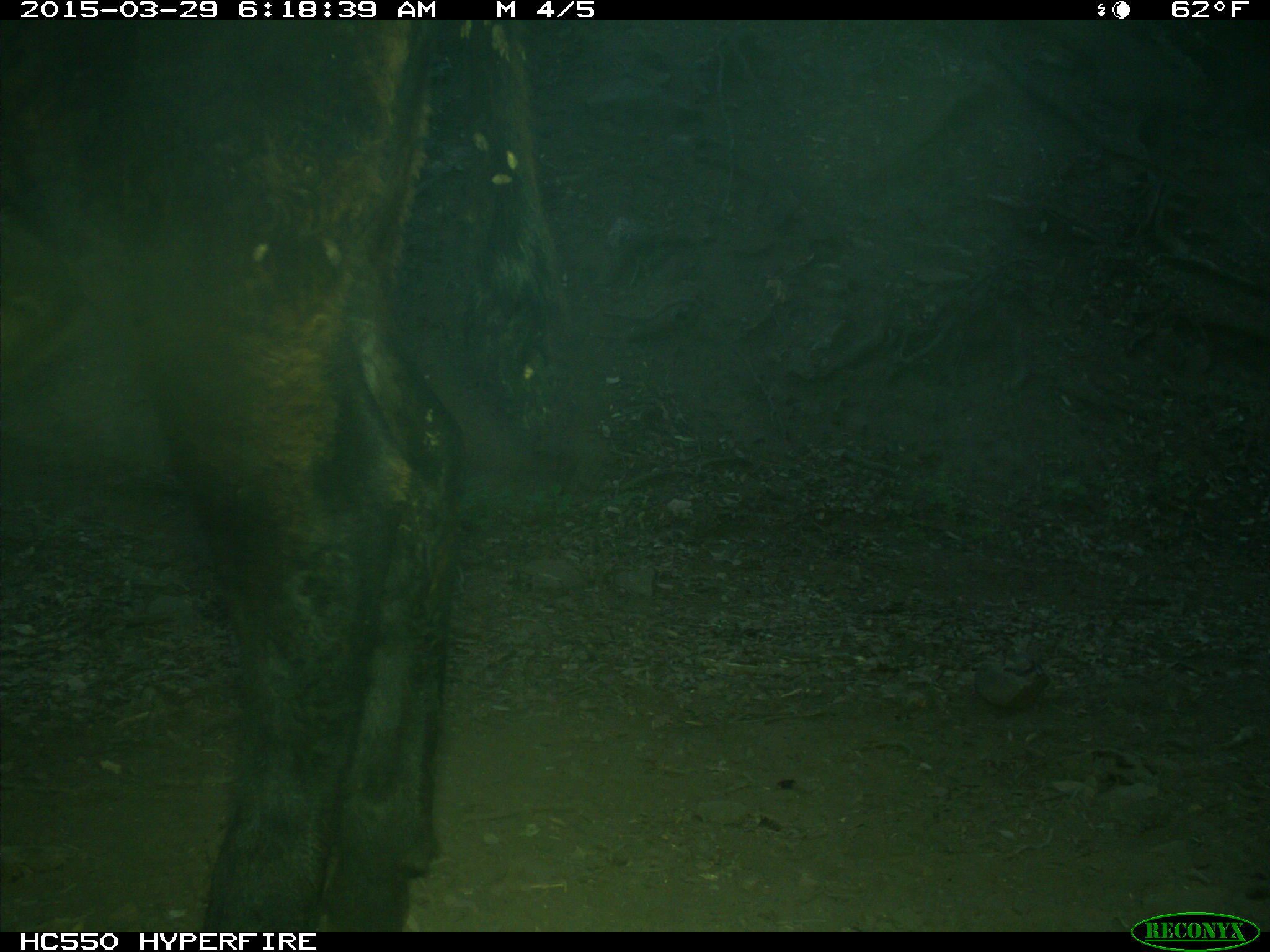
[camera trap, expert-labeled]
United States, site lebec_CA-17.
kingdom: Animalia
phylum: Chordata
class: Mammalia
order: Artiodactyla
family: Bovidae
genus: Bos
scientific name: Bos taurus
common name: domestic cow